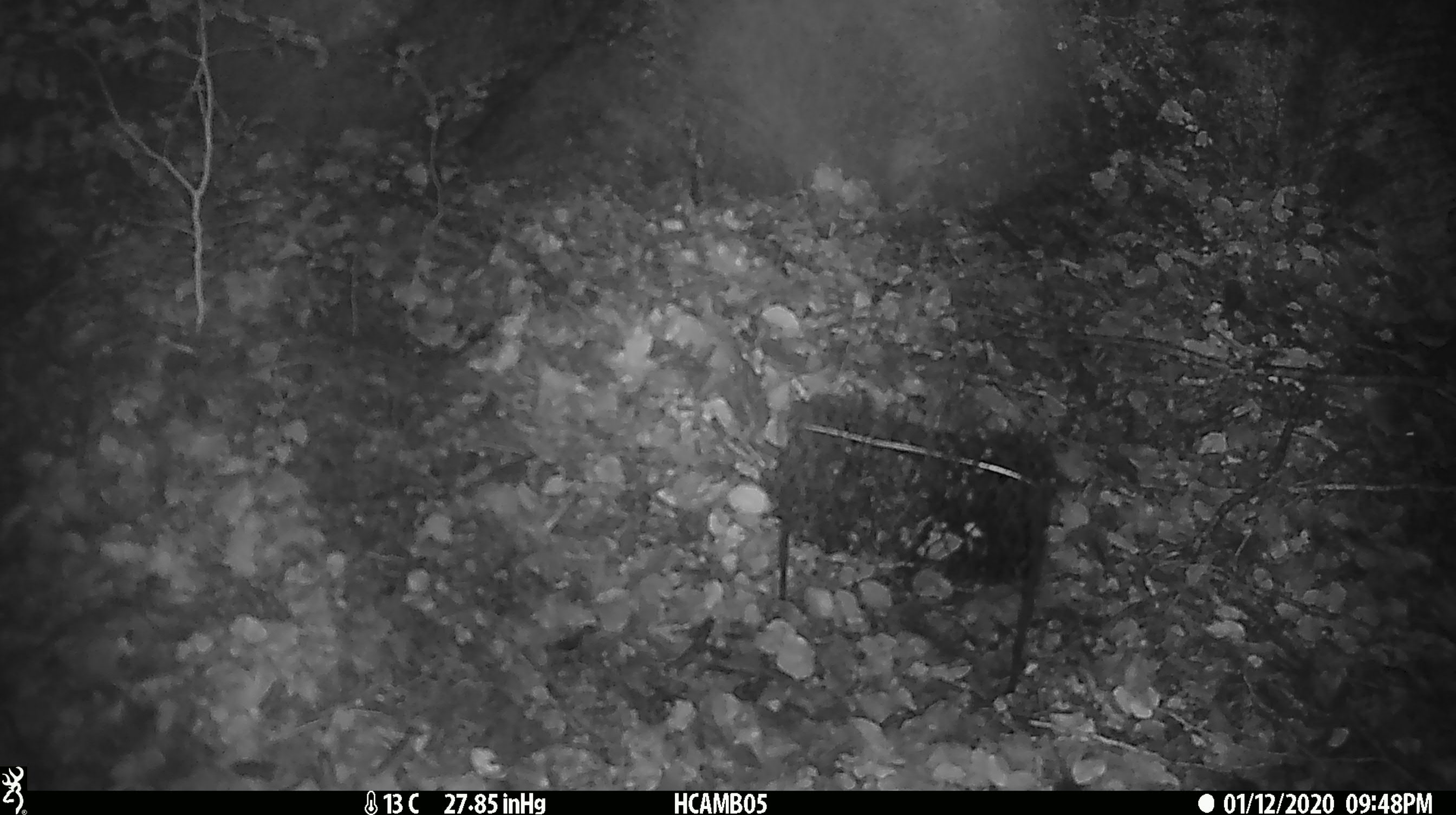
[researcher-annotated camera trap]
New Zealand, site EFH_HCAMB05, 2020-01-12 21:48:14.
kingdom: Animalia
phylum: Chordata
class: Mammalia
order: Rodentia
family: Muridae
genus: Mus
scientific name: Mus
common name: mouse